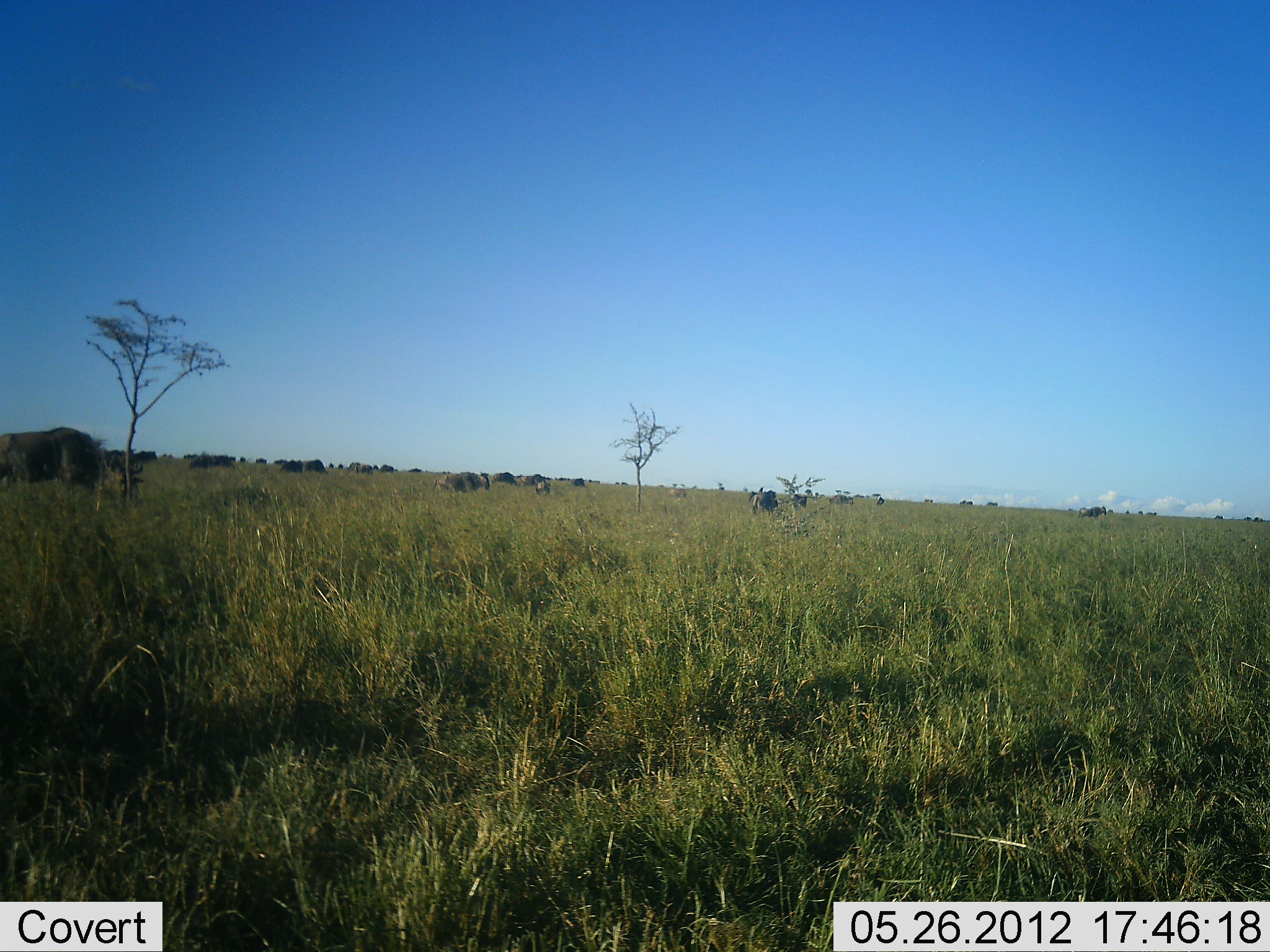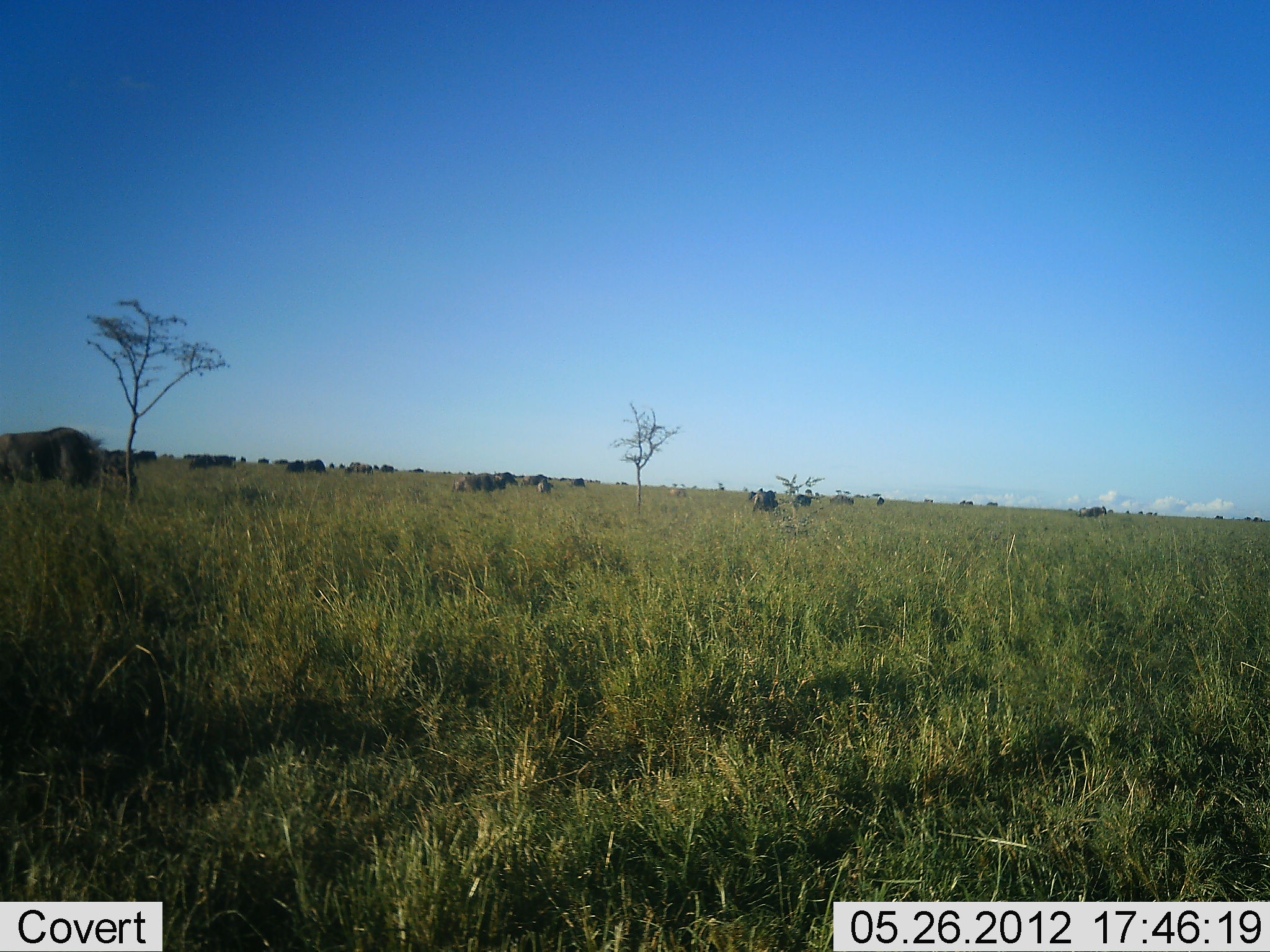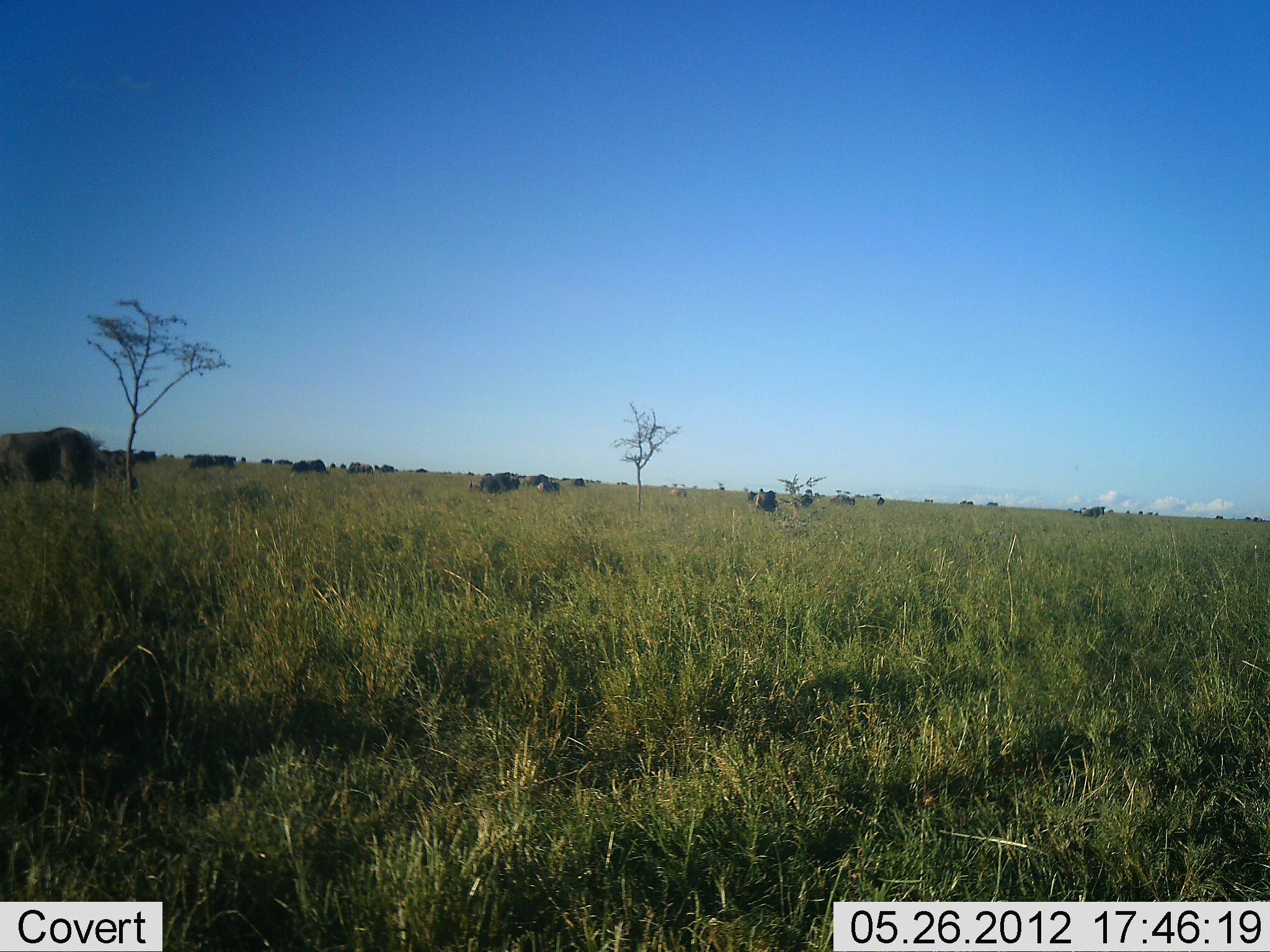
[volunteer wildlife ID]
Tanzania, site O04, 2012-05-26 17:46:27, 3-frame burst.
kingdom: Animalia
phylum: Chordata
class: Mammalia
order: Artiodactyla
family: Bovidae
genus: Connochaetes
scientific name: Connochaetes taurinus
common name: blue wildebeest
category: wildebeest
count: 11-50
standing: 70%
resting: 0%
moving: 30%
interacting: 0%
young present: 0%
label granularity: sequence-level